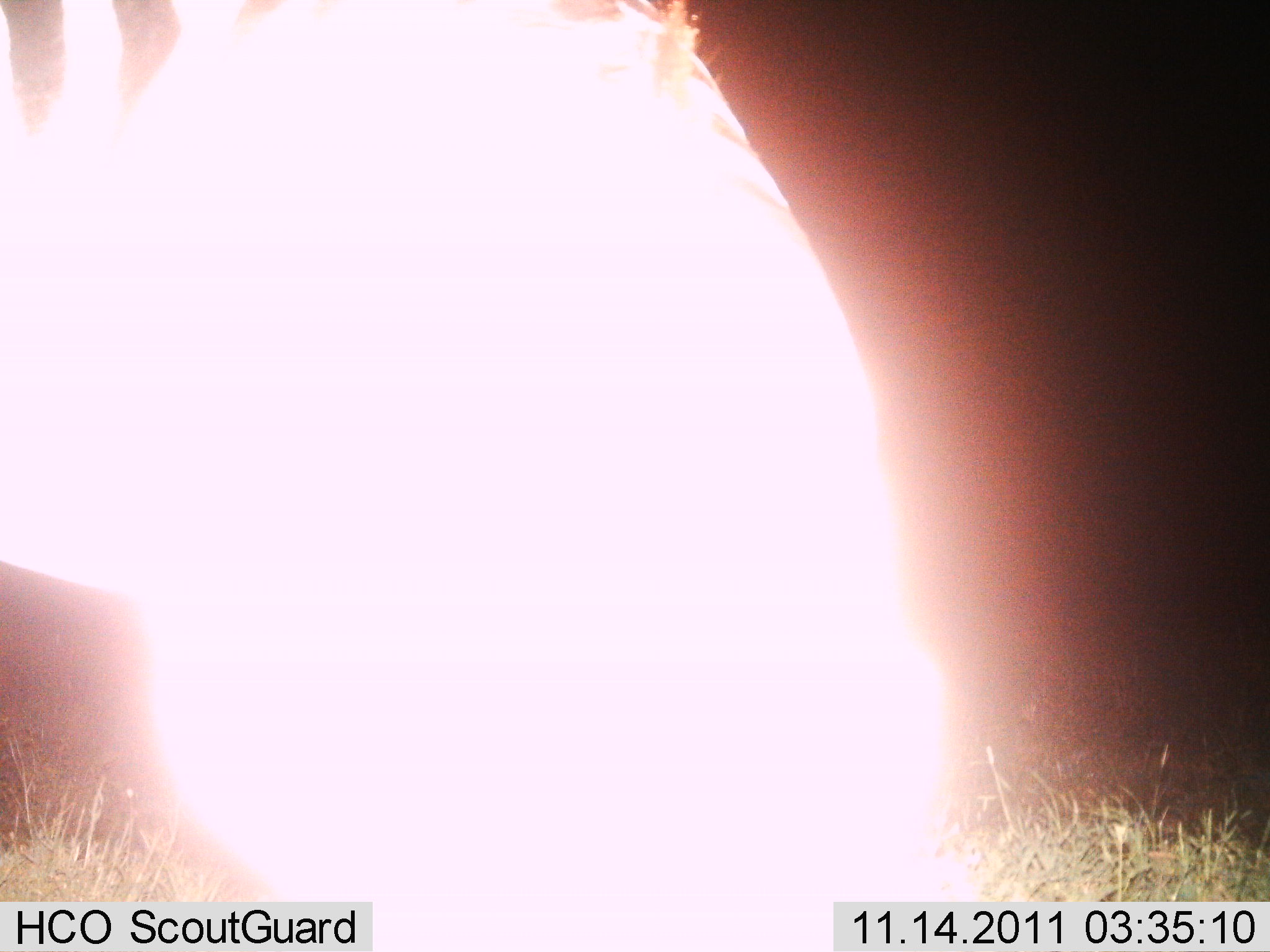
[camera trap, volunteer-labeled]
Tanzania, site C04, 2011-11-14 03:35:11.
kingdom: Animalia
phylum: Chordata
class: Mammalia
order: Perissodactyla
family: Equidae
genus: Equus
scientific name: Equus quagga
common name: plains zebra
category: zebra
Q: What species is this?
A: Zebra (plains zebra) (Equus quagga).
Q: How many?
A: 1.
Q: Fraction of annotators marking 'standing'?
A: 73%.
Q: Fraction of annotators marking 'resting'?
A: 0%.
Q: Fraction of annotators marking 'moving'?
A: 9%.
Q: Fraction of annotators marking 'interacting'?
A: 18%.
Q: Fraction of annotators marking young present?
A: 0%.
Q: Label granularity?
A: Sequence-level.